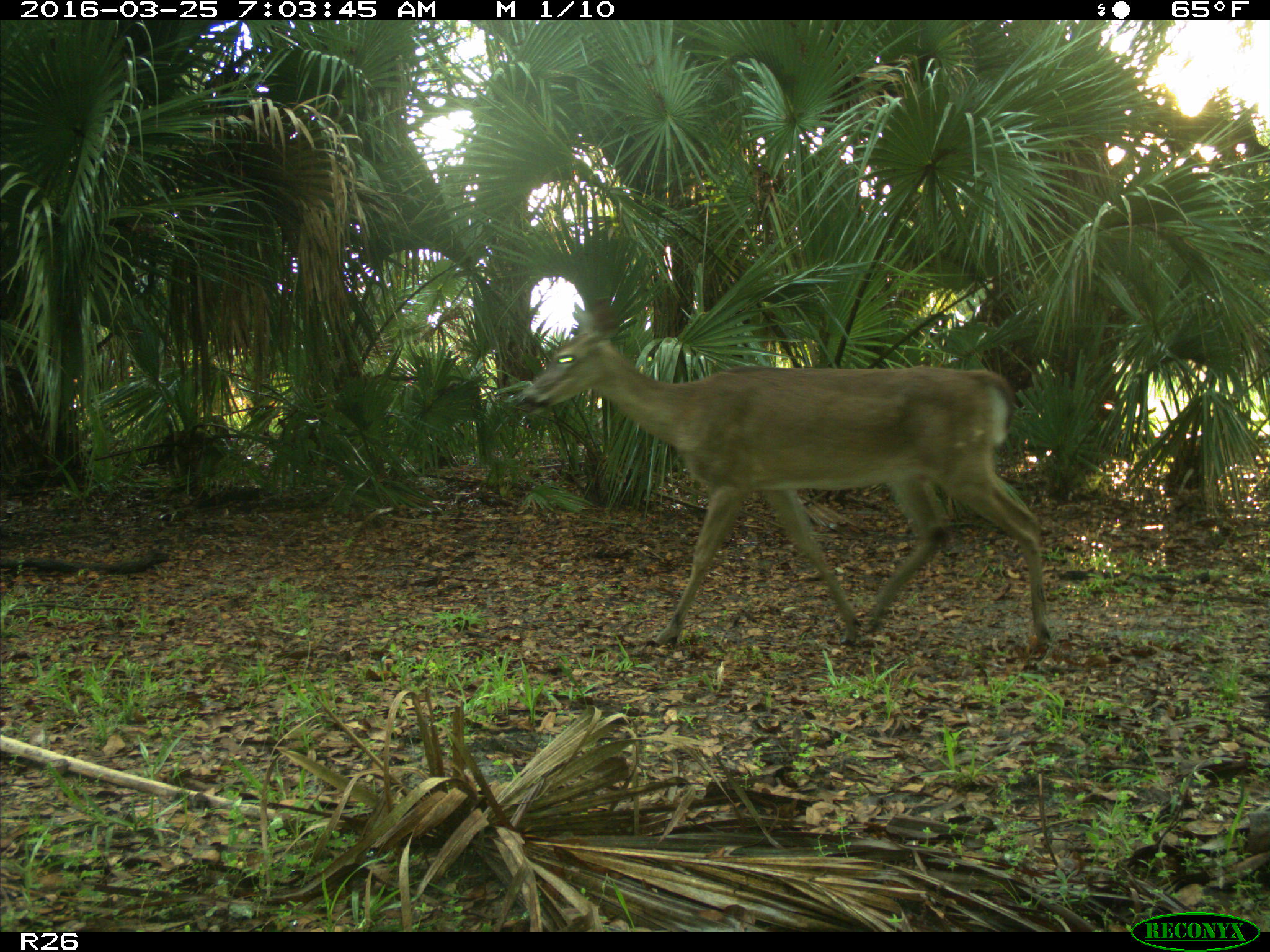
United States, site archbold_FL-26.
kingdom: Animalia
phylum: Chordata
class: Mammalia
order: Artiodactyla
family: Cervidae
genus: Odocoileus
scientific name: Odocoileus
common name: deer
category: unidentified deer